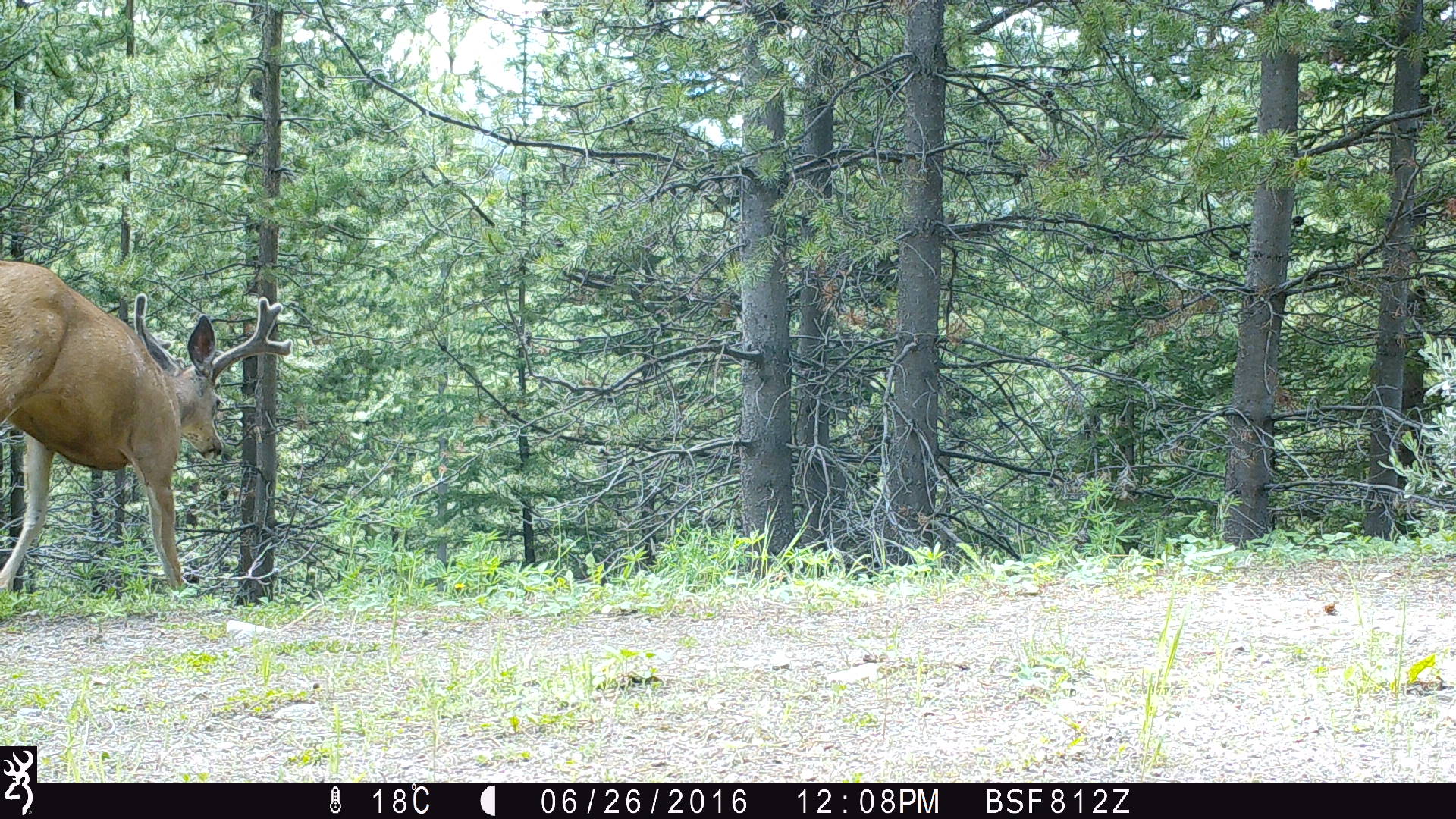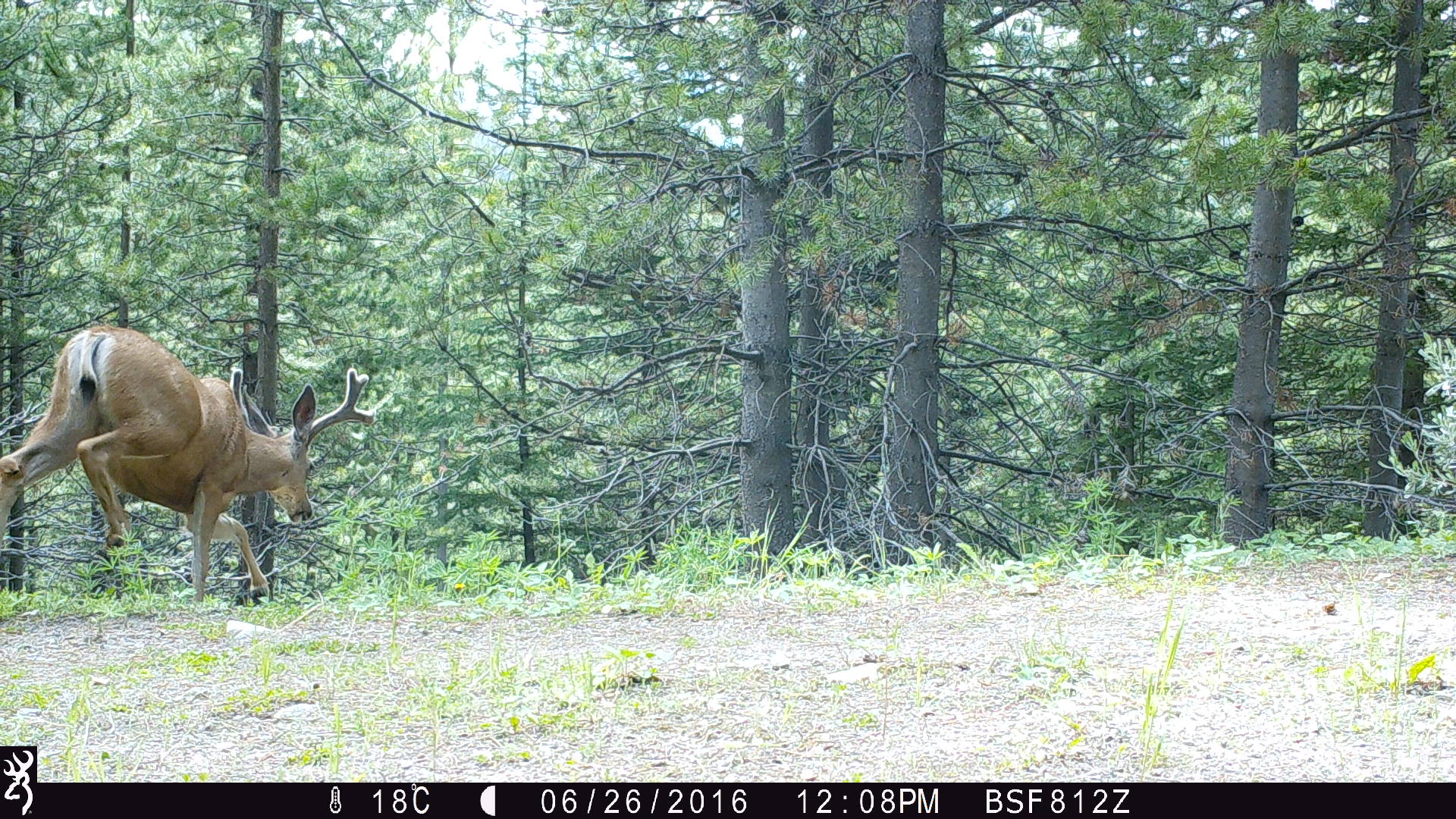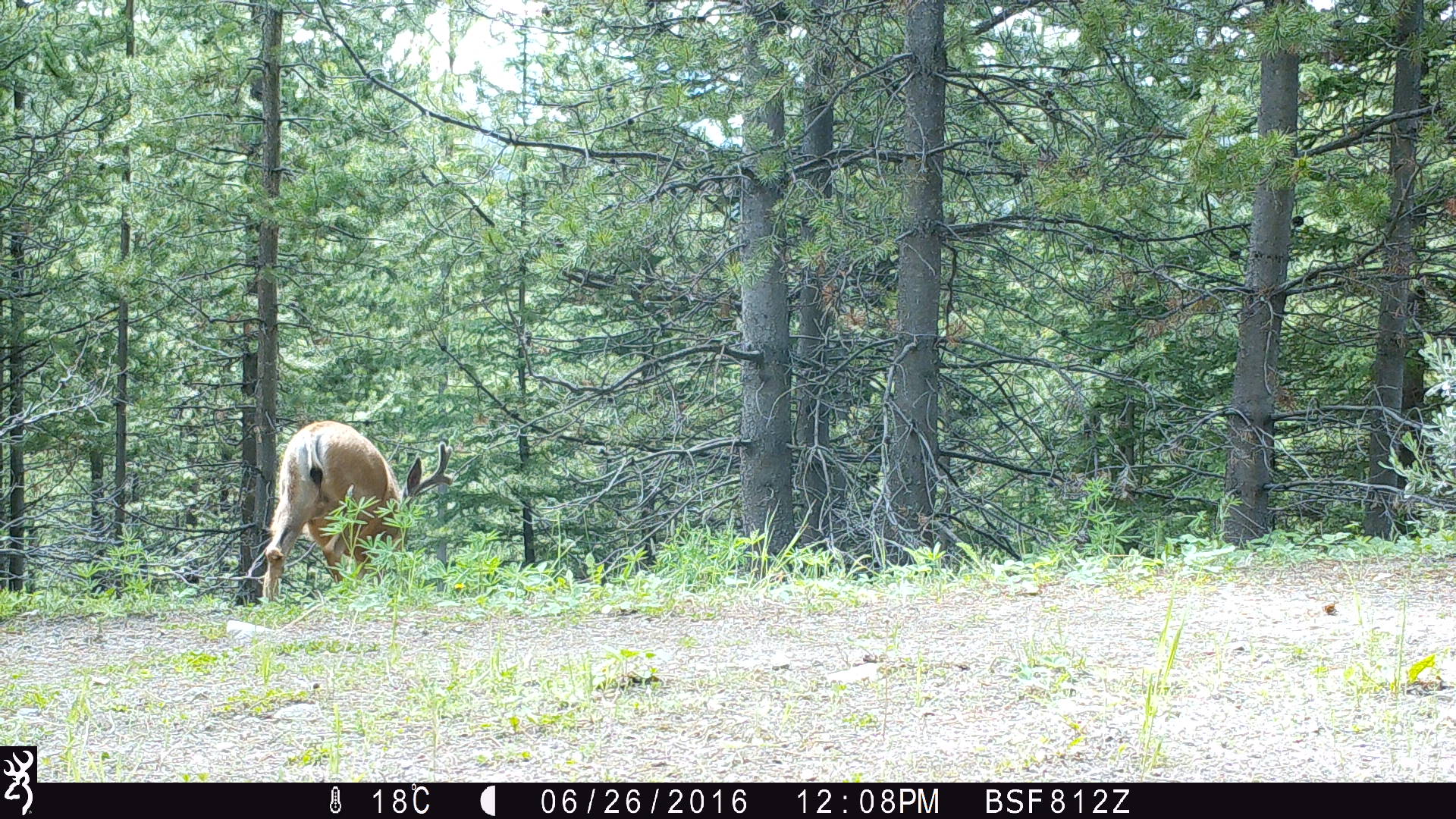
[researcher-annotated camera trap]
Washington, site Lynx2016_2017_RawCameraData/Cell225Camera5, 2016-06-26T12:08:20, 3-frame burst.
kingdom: Animalia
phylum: Chordata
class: Mammalia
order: Artiodactyla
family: Cervidae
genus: Odocoileus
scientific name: Odocoileus hemionus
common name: mule deer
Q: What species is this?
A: Odocoileus hemionus (mule deer).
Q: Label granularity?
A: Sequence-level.